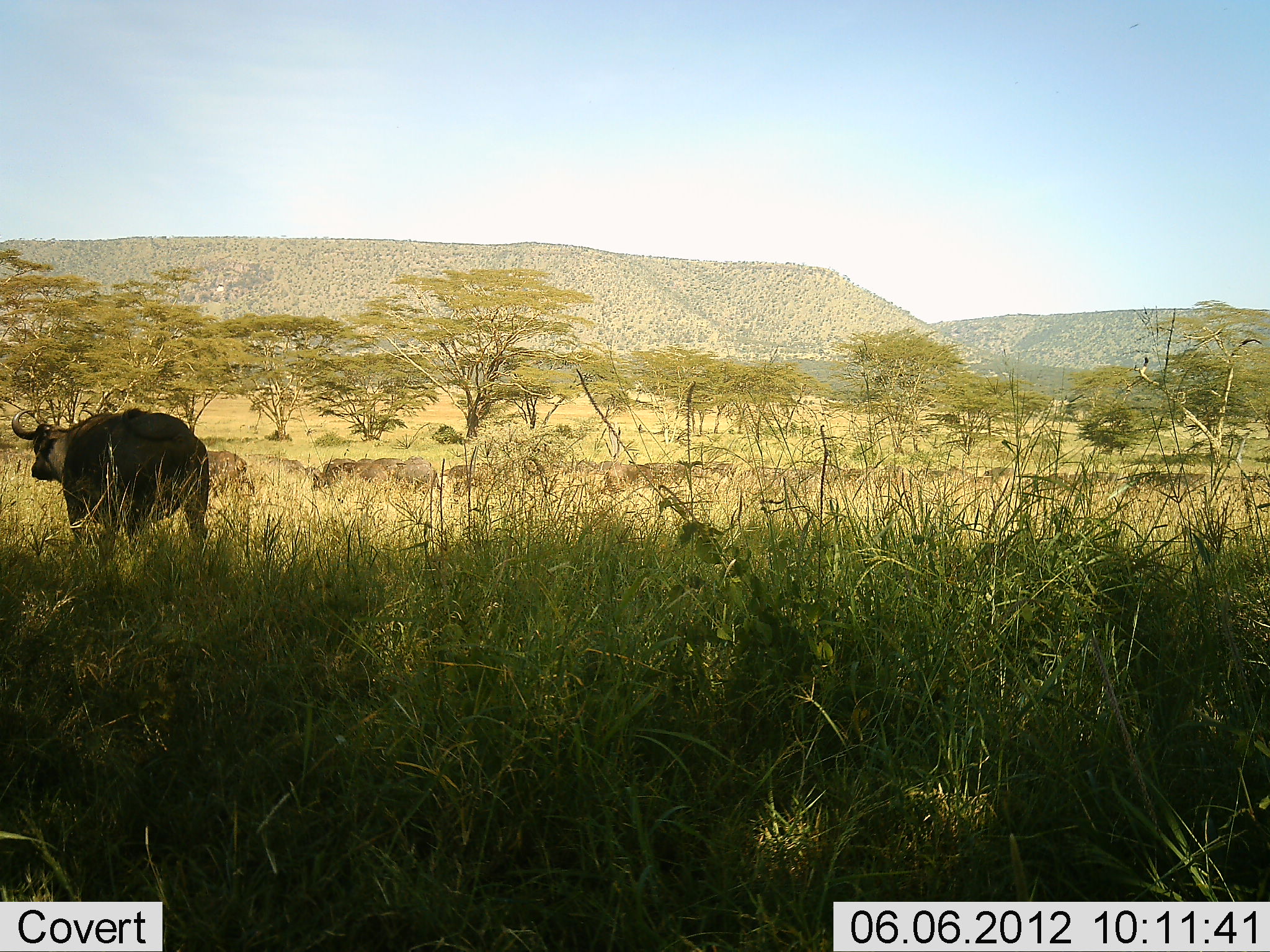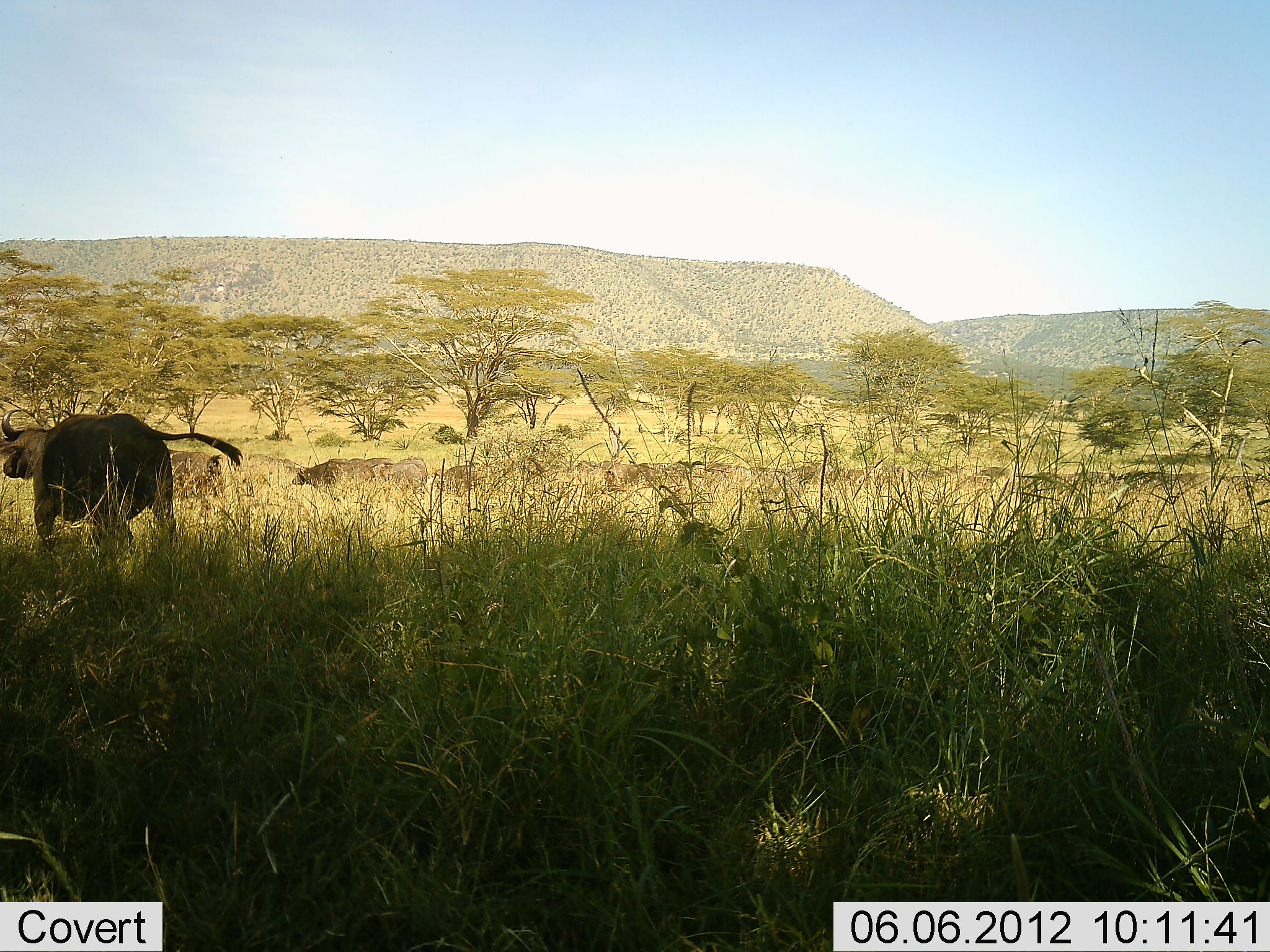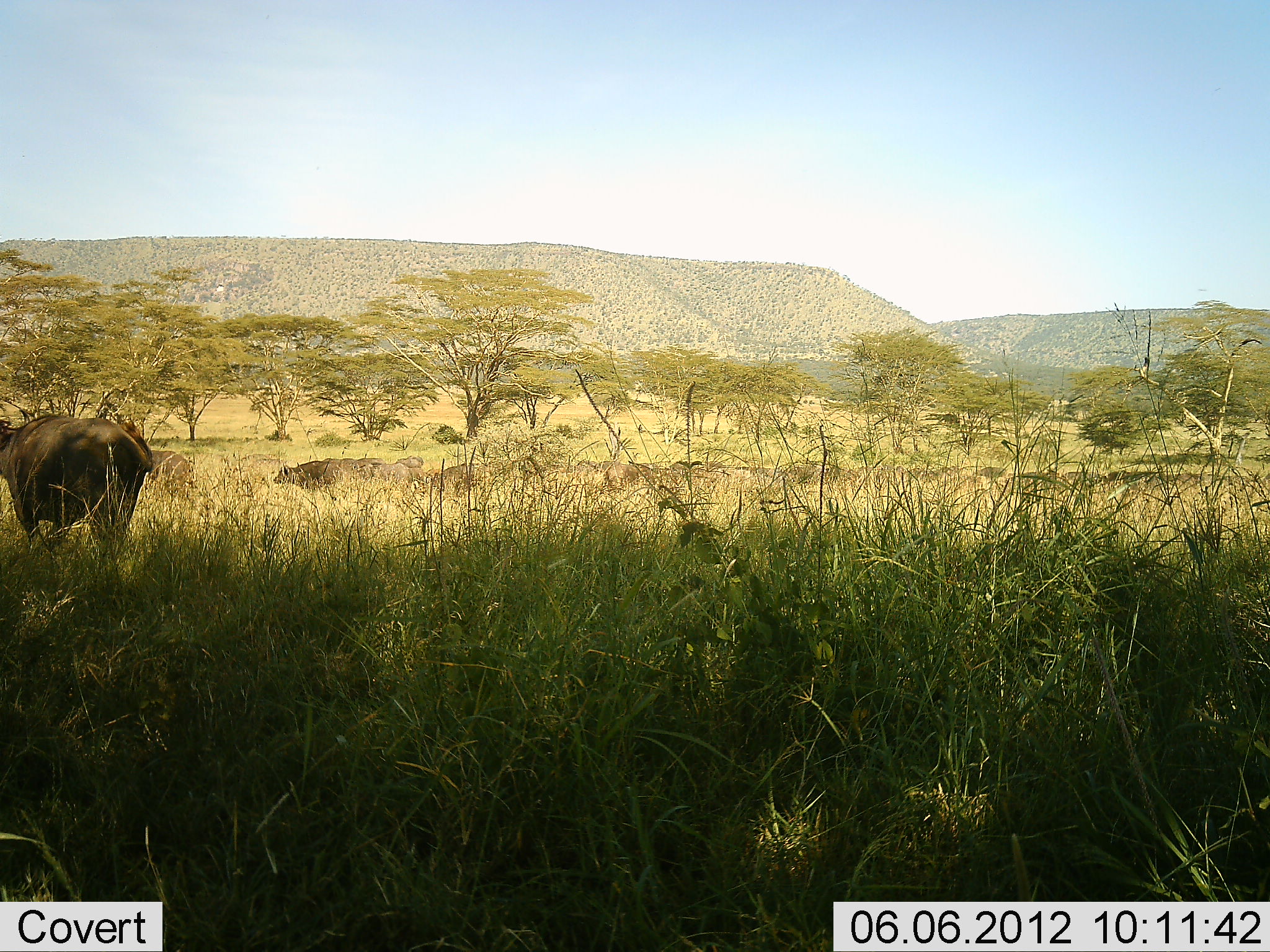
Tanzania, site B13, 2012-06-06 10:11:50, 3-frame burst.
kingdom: Animalia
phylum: Chordata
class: Mammalia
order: Artiodactyla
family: Bovidae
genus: Syncerus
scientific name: Syncerus caffer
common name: cape buffalo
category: buffalo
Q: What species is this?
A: Buffalo (cape buffalo) (Syncerus caffer).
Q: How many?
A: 11-50.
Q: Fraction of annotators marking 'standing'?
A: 10%.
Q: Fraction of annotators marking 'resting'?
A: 0%.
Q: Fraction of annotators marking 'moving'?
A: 100%.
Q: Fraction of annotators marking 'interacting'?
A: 0%.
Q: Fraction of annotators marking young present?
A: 0%.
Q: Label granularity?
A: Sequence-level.